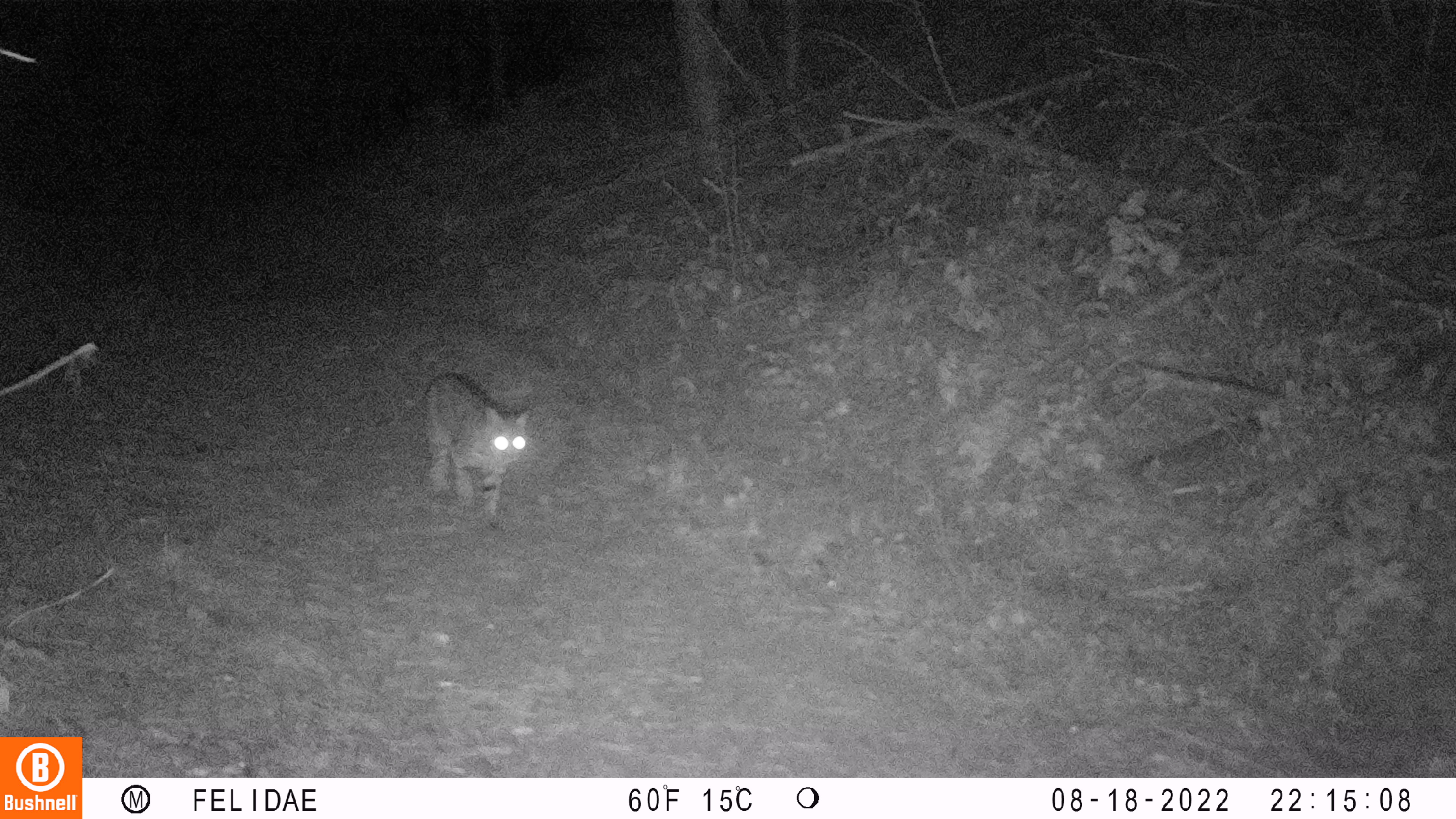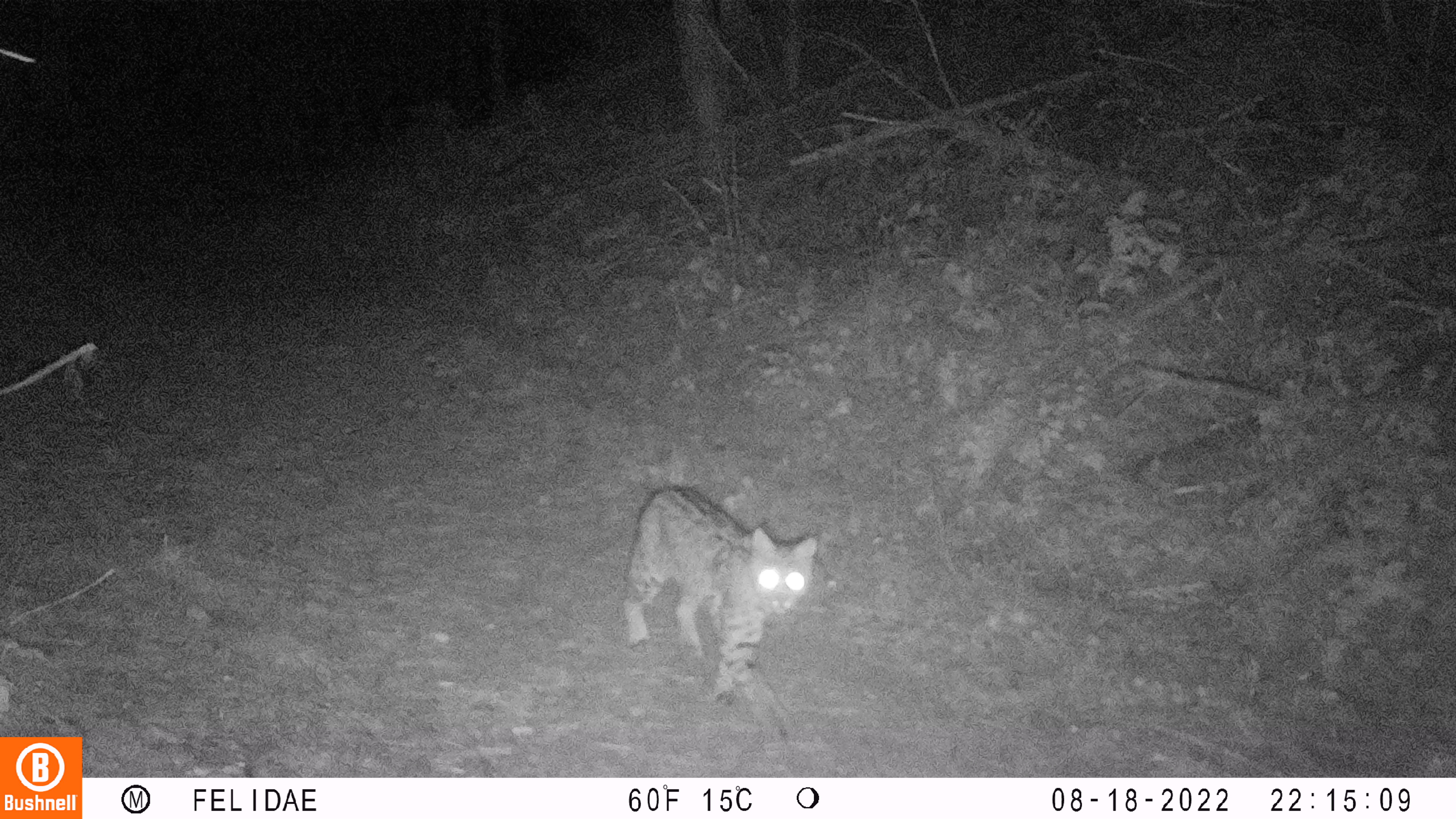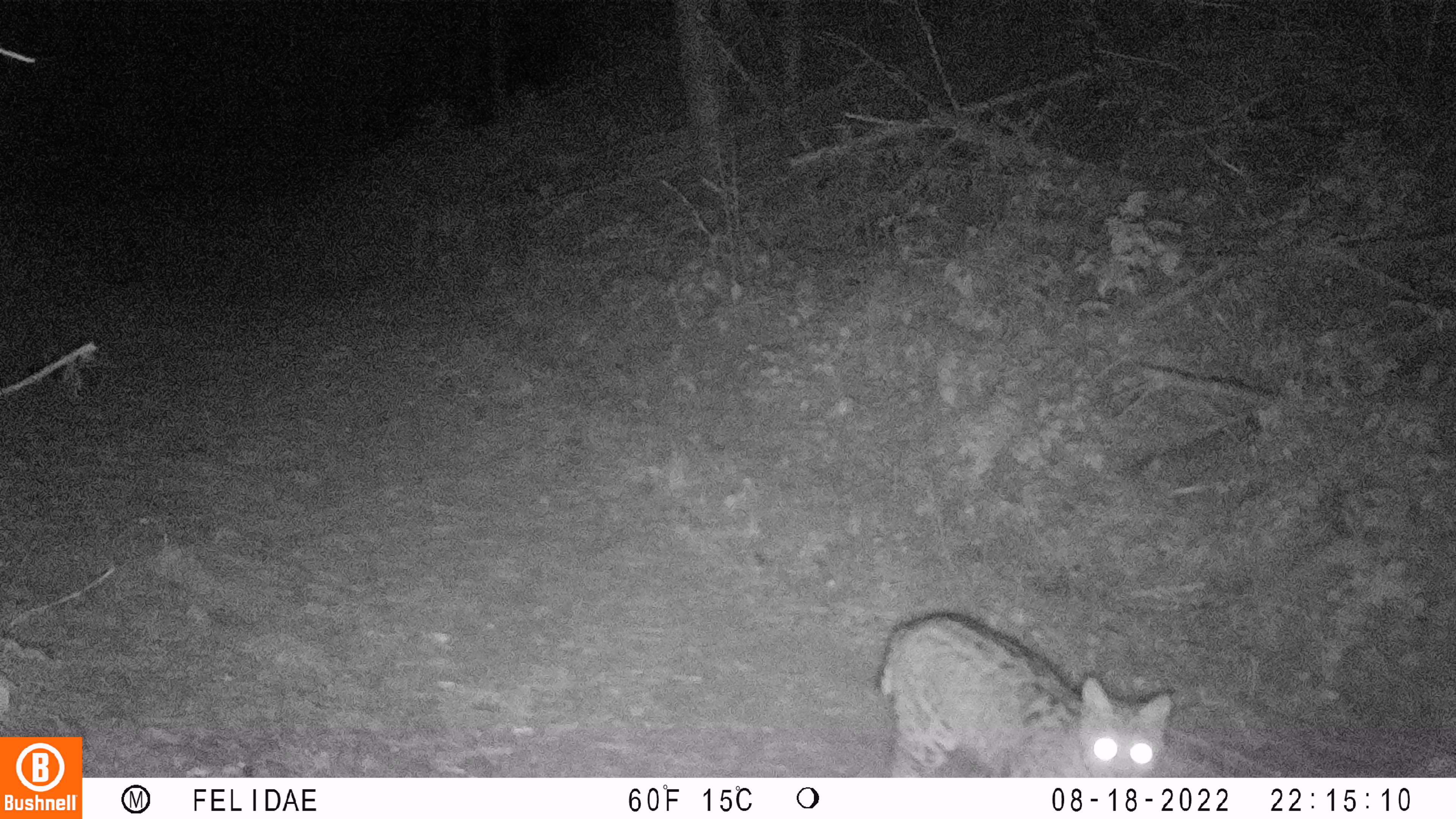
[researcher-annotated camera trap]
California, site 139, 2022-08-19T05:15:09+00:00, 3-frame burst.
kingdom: Animalia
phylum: Chordata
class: Mammalia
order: Carnivora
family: Felidae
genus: Lynx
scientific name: Lynx rufus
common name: bobcat